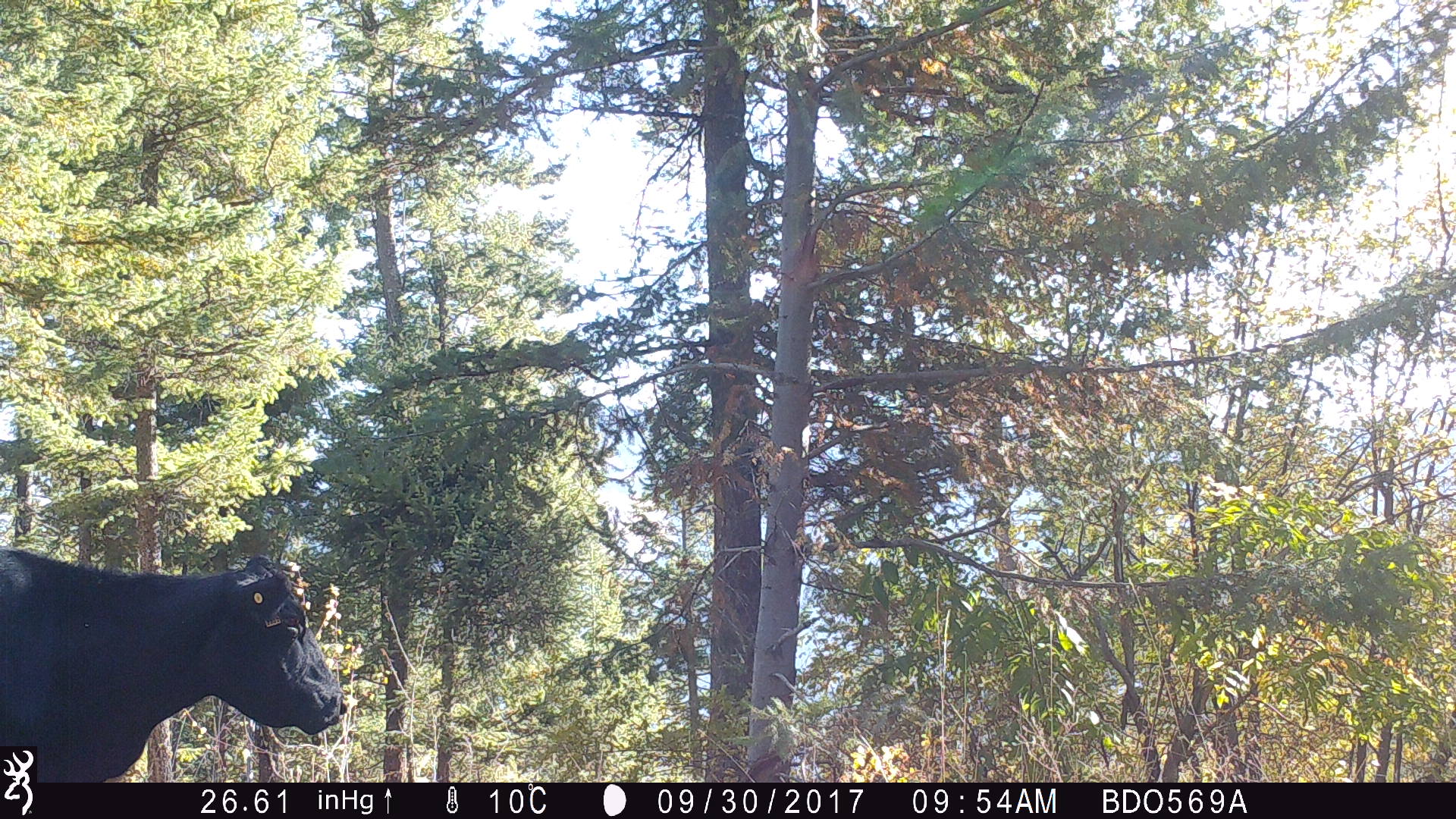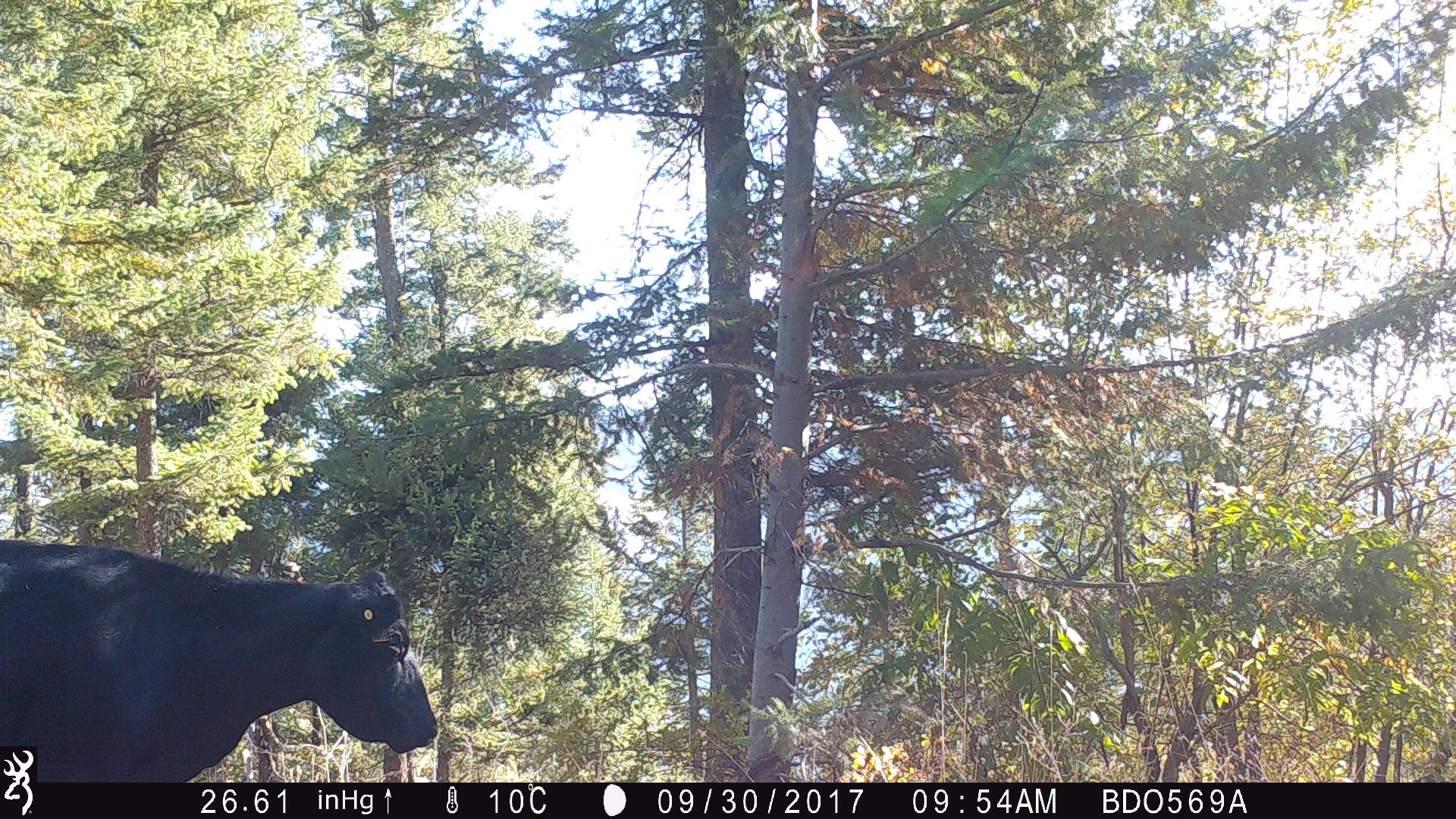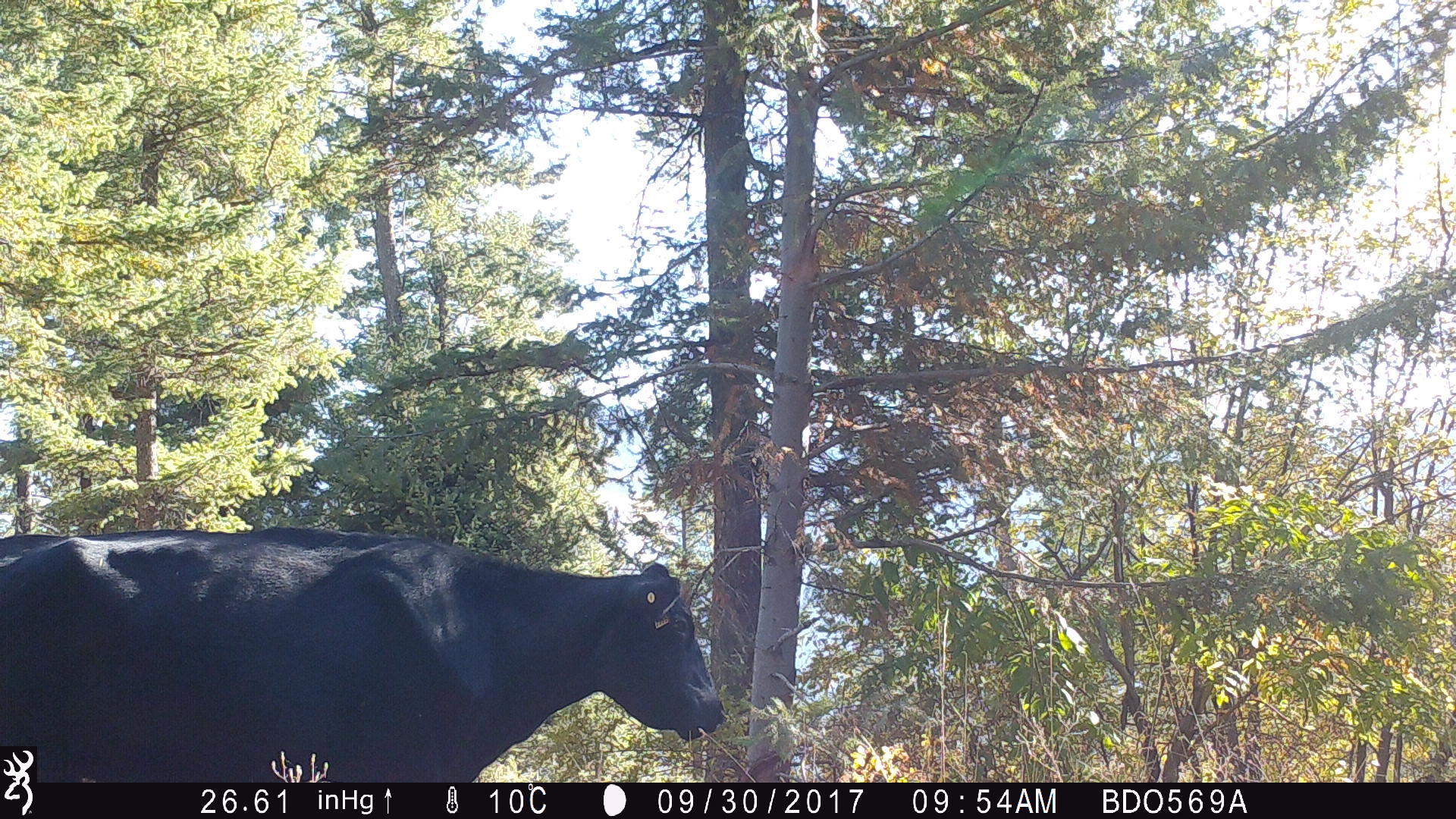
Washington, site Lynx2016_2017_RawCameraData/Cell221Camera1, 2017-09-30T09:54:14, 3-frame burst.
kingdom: Animalia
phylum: Chordata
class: Mammalia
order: Artiodactyla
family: Bovidae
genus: Bos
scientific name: Bos taurus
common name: domestic cattle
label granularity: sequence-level